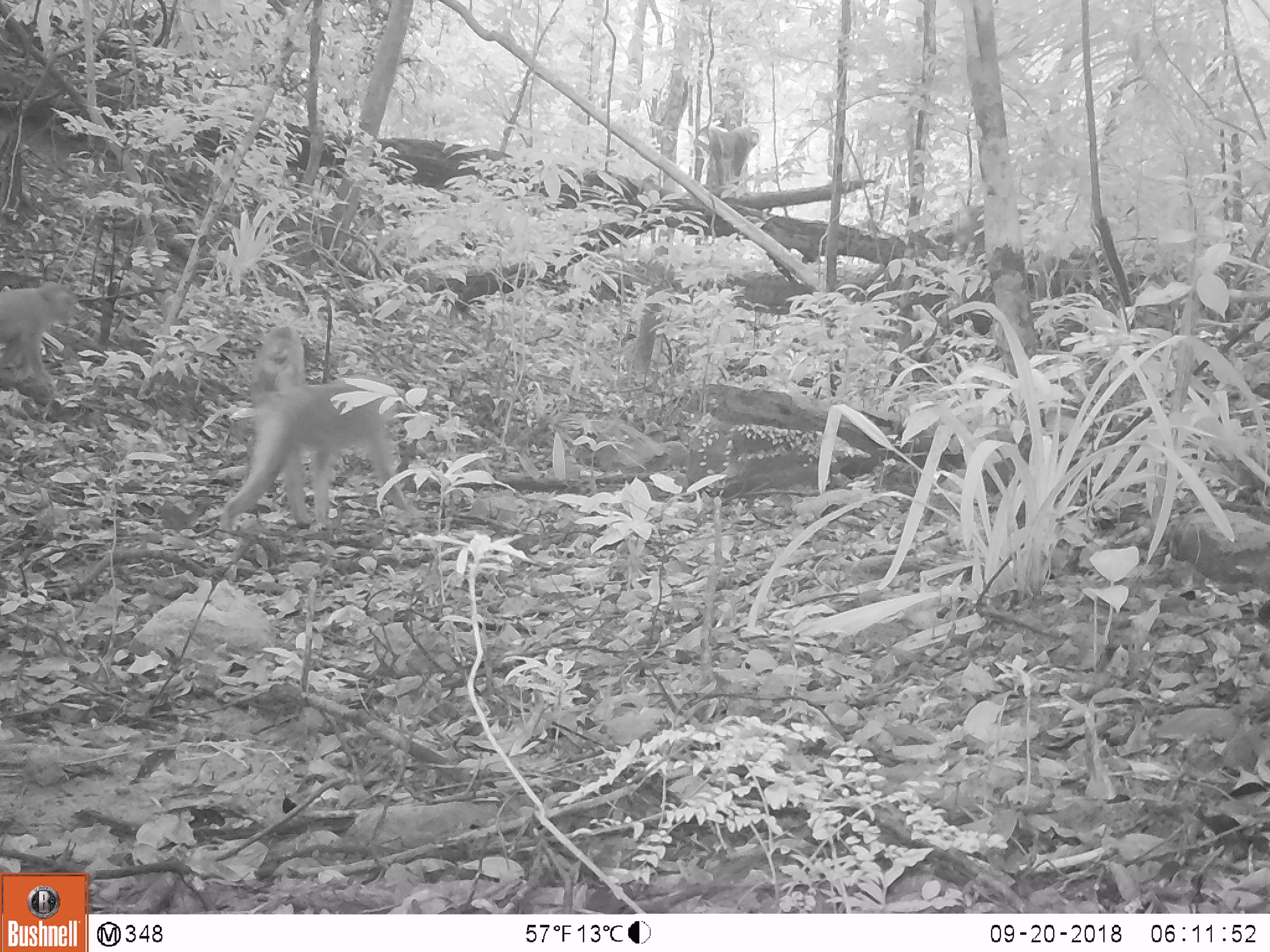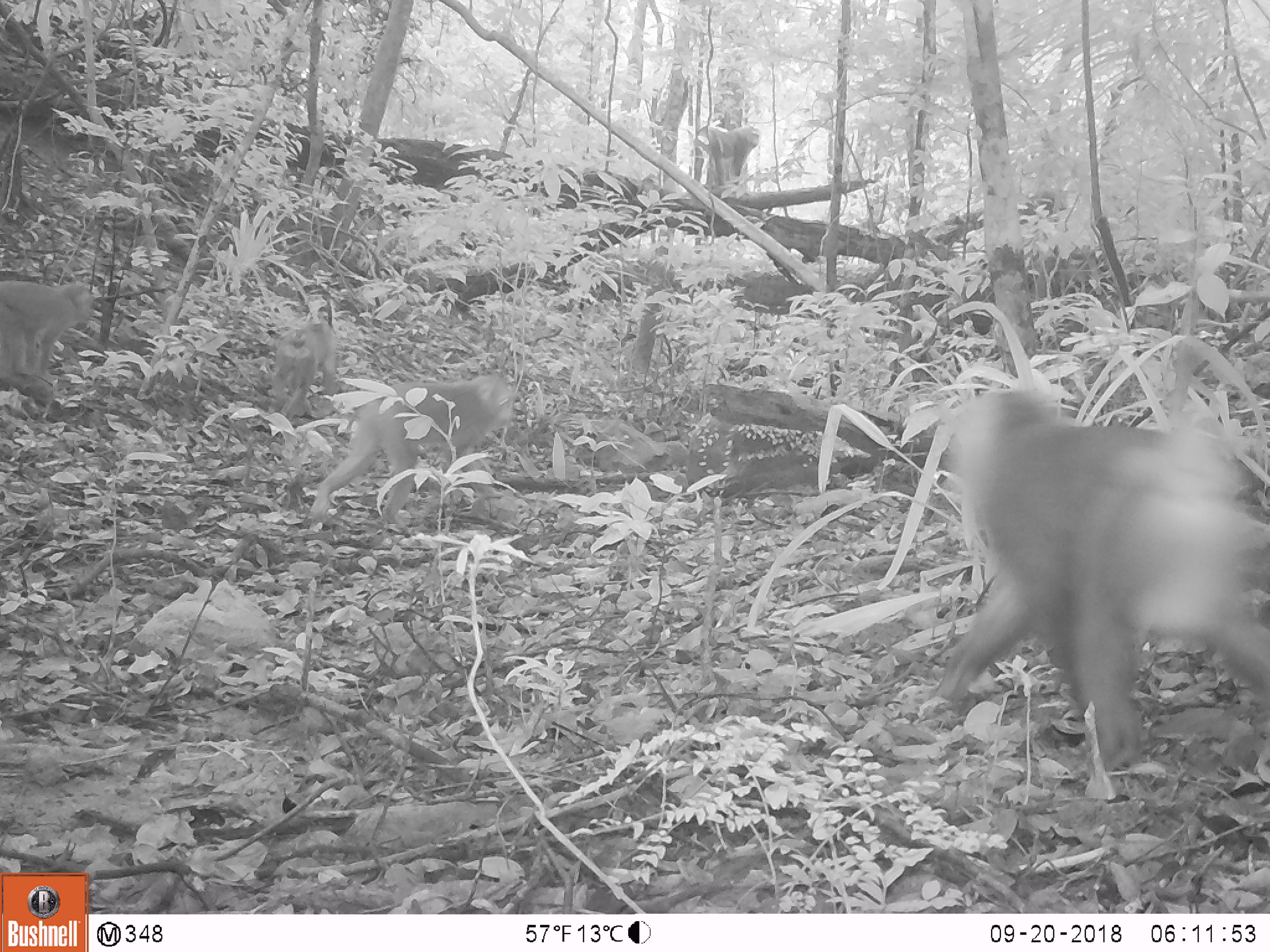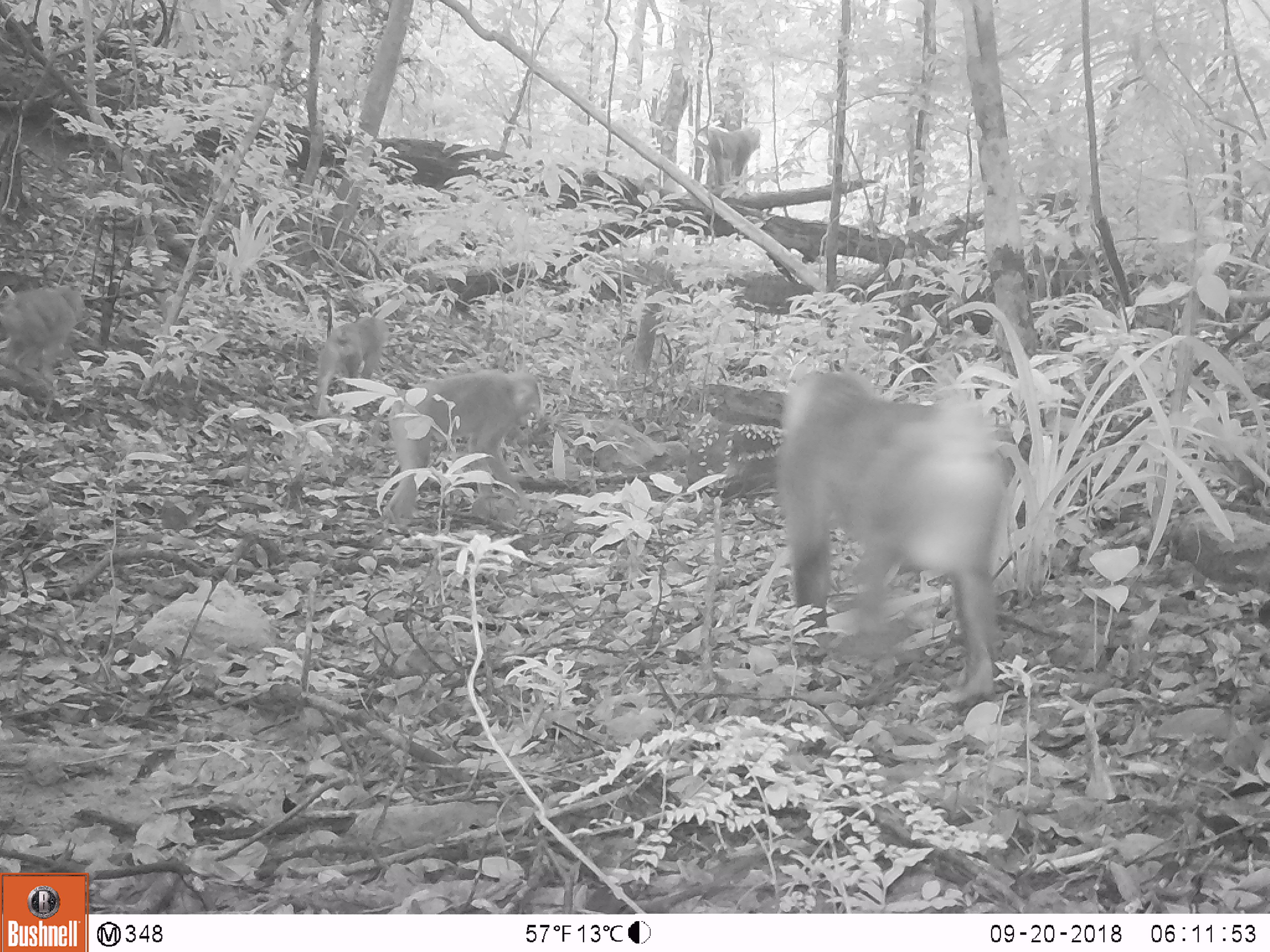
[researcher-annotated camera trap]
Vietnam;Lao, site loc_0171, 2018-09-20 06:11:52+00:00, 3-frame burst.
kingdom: Animalia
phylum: Chordata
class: Mammalia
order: Primates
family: Cercopithecidae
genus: Macaca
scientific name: Macaca nemestrina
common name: pig-tailed macaque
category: pig tailed macaque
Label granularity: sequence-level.